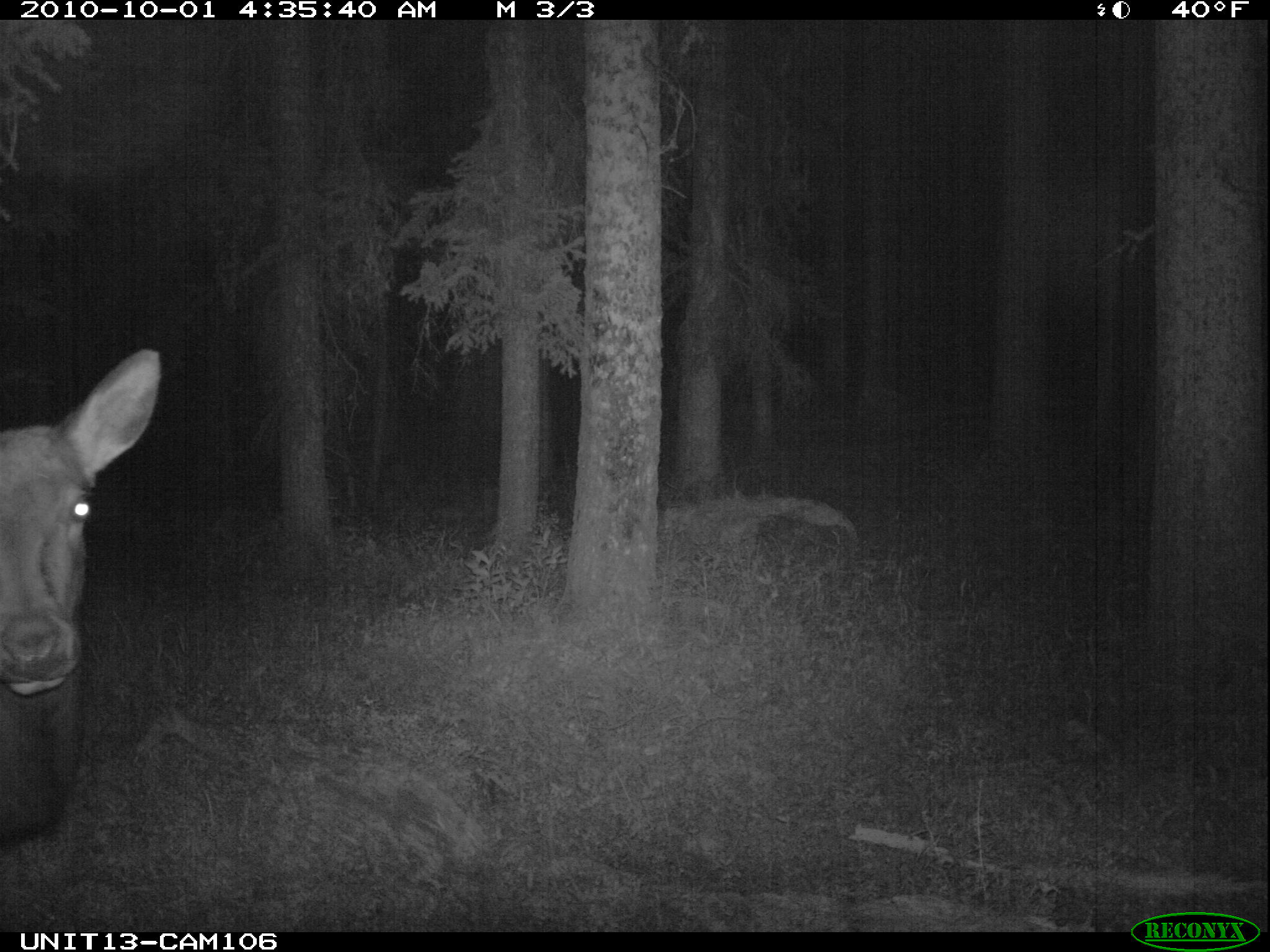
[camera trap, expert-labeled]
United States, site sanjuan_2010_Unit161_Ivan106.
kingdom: Animalia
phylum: Chordata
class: Mammalia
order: Artiodactyla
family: Cervidae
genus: Cervus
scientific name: Cervus elaphus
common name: red deer